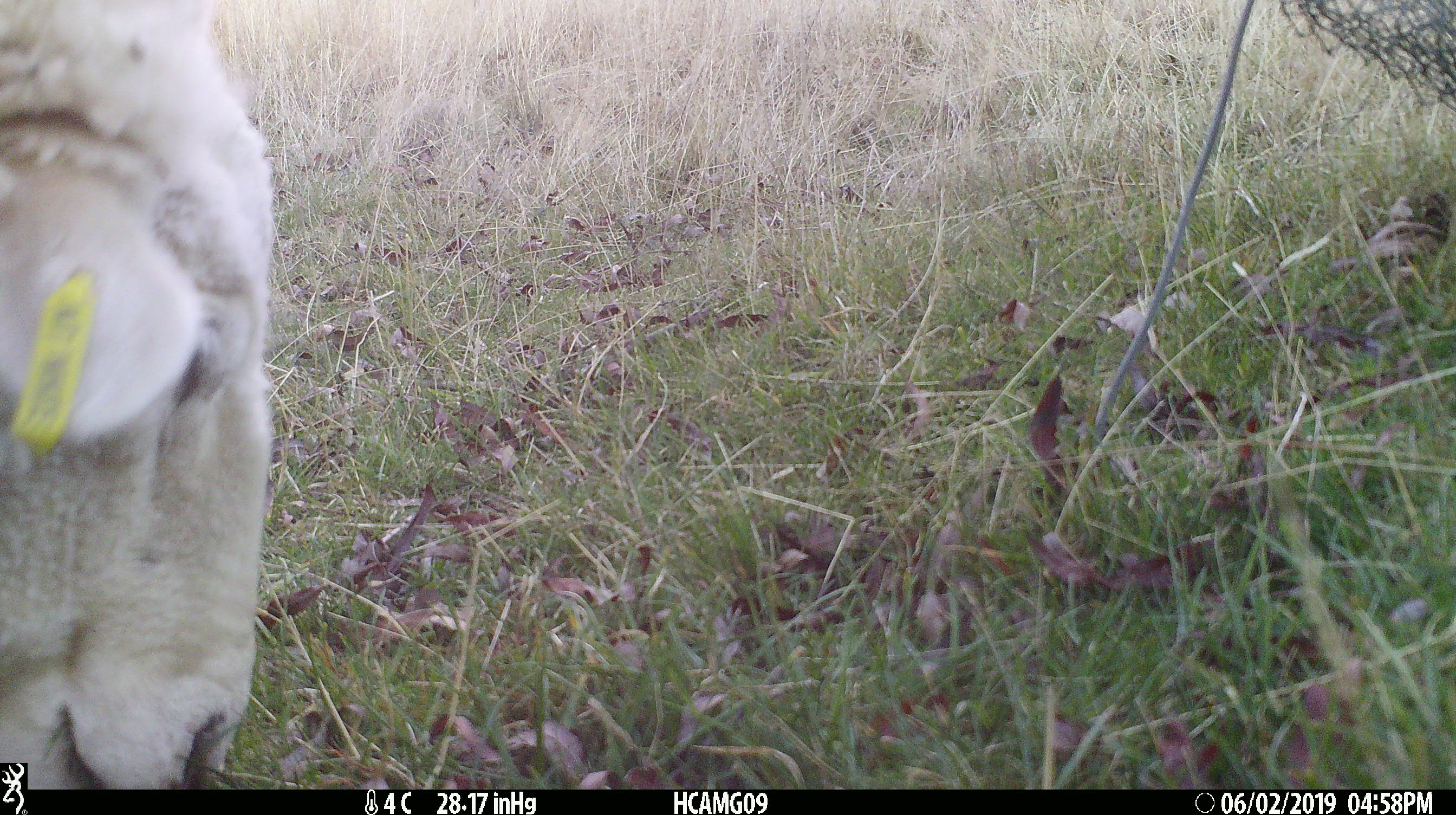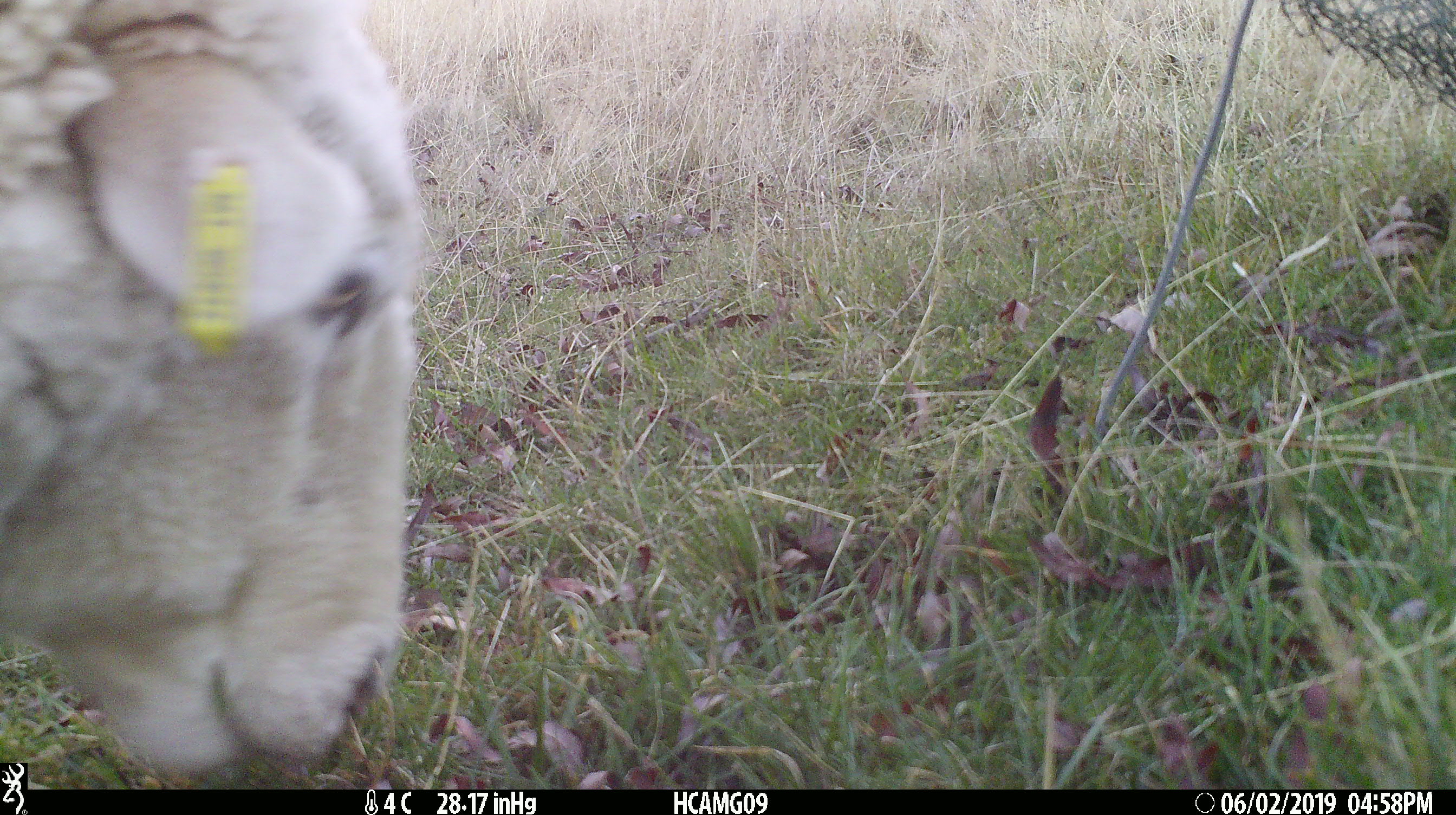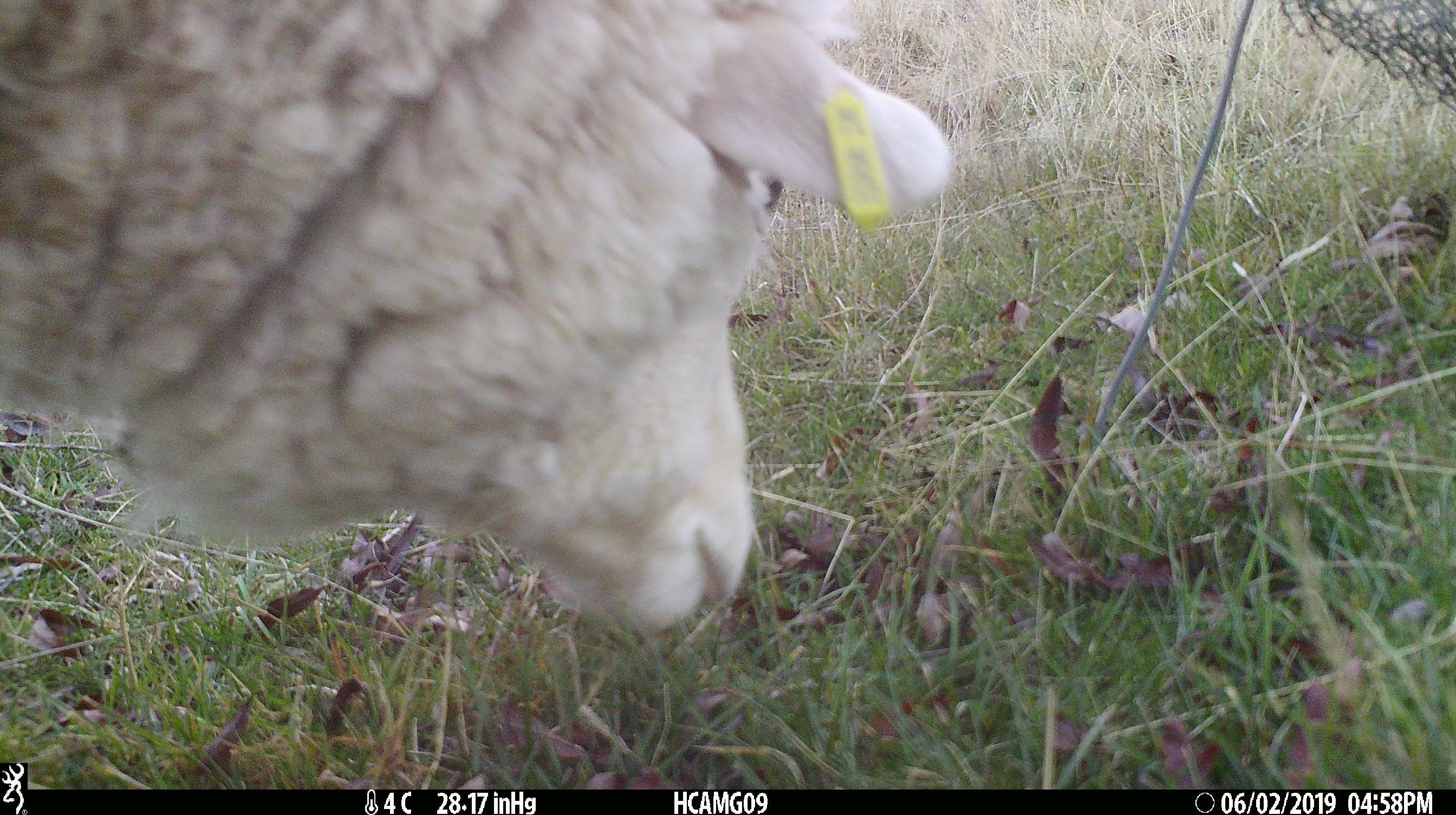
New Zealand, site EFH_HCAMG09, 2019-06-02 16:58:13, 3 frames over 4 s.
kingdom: Animalia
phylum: Chordata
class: Mammalia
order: Artiodactyla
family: Bovidae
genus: Ovis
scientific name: Ovis aries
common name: domestic sheep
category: sheep